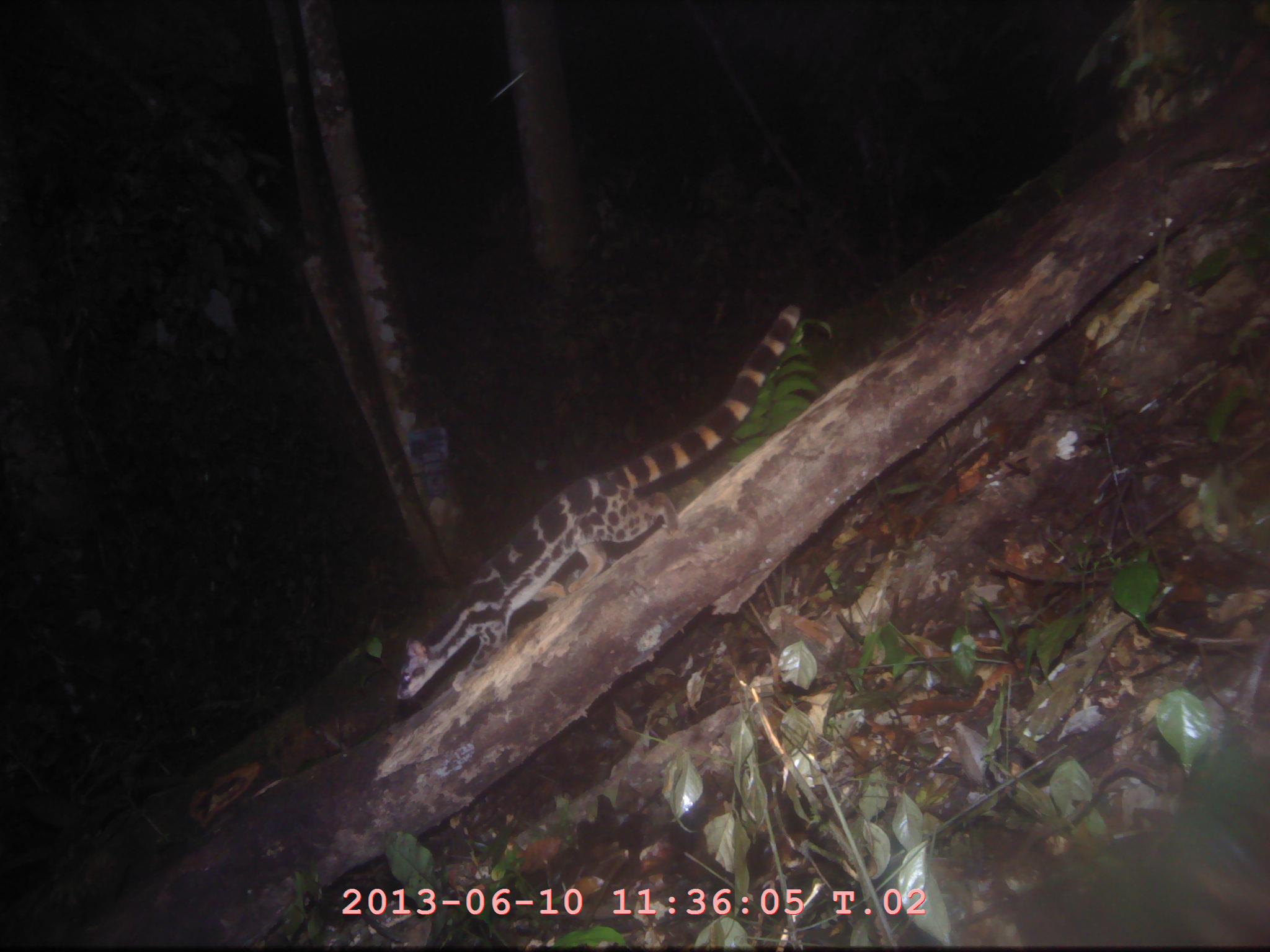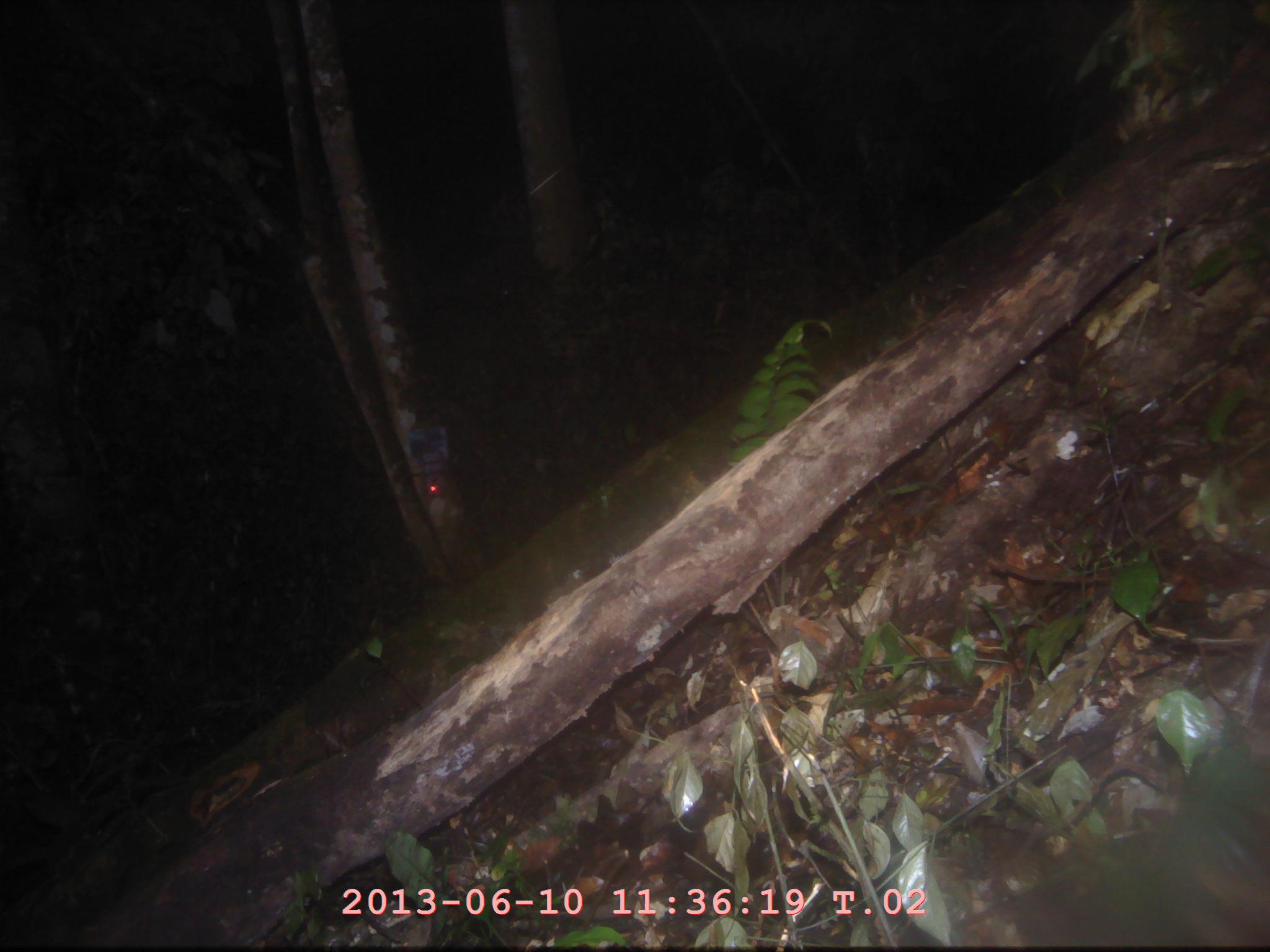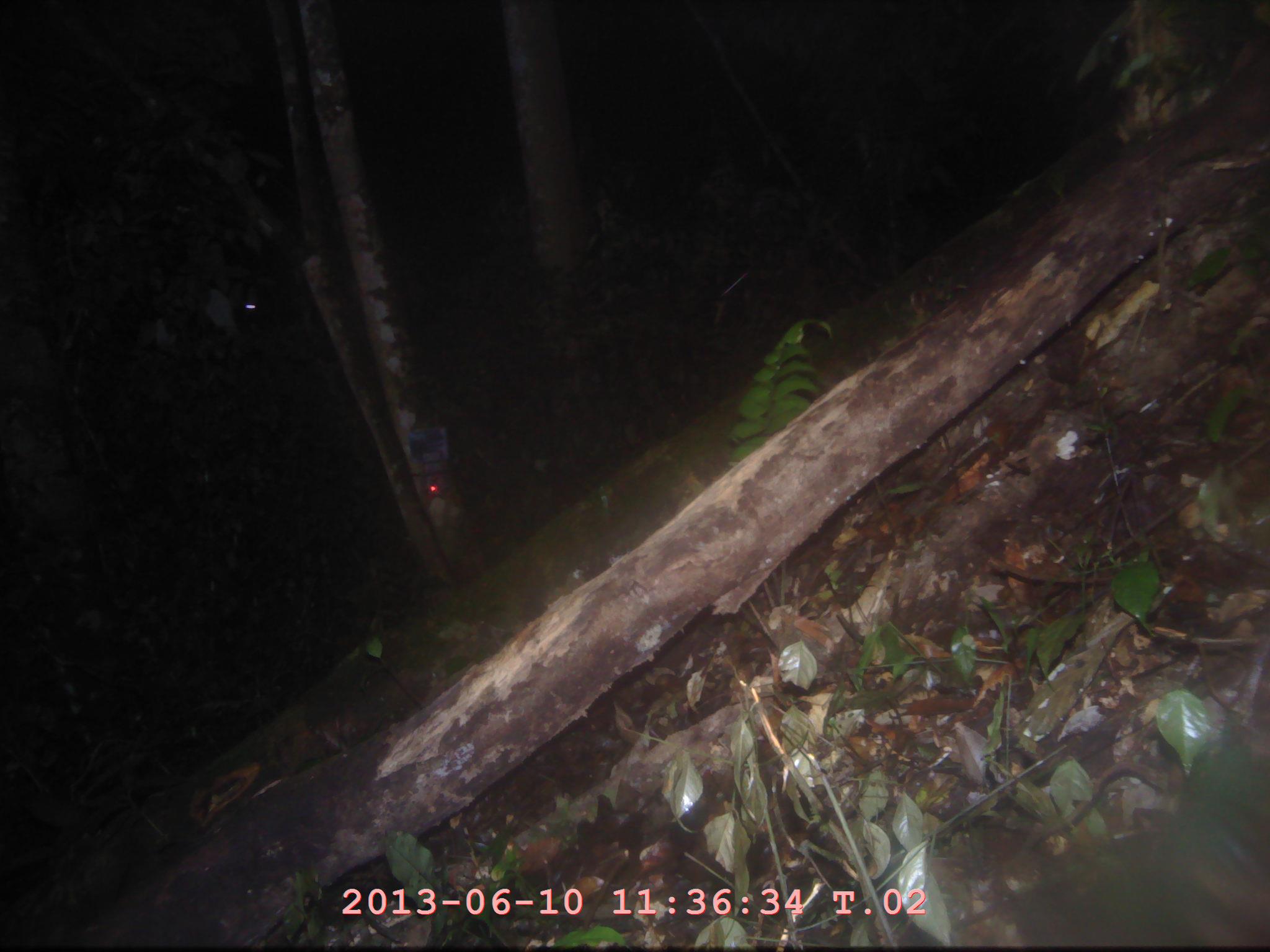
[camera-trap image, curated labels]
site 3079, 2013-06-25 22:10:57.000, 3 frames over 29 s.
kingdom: Animalia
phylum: Chordata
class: Mammalia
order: Carnivora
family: Prionodontidae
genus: Prionodon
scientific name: Prionodon linsang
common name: banded linsang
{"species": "Prionodon linsang (banded linsang)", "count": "1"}